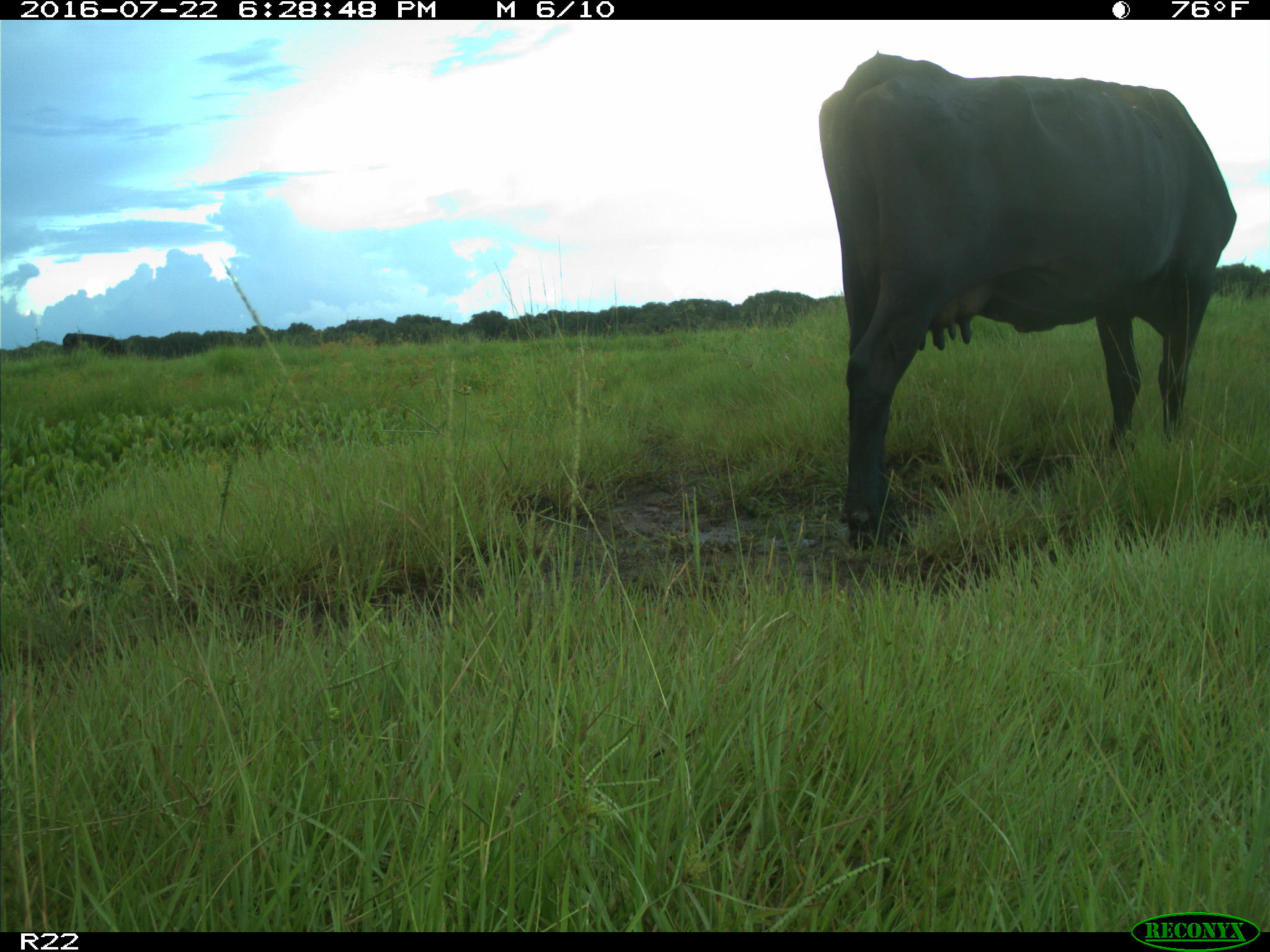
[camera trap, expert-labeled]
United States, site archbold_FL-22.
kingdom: Animalia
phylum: Chordata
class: Mammalia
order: Artiodactyla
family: Bovidae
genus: Bos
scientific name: Bos taurus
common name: domestic cow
Bos taurus (domestic cow).